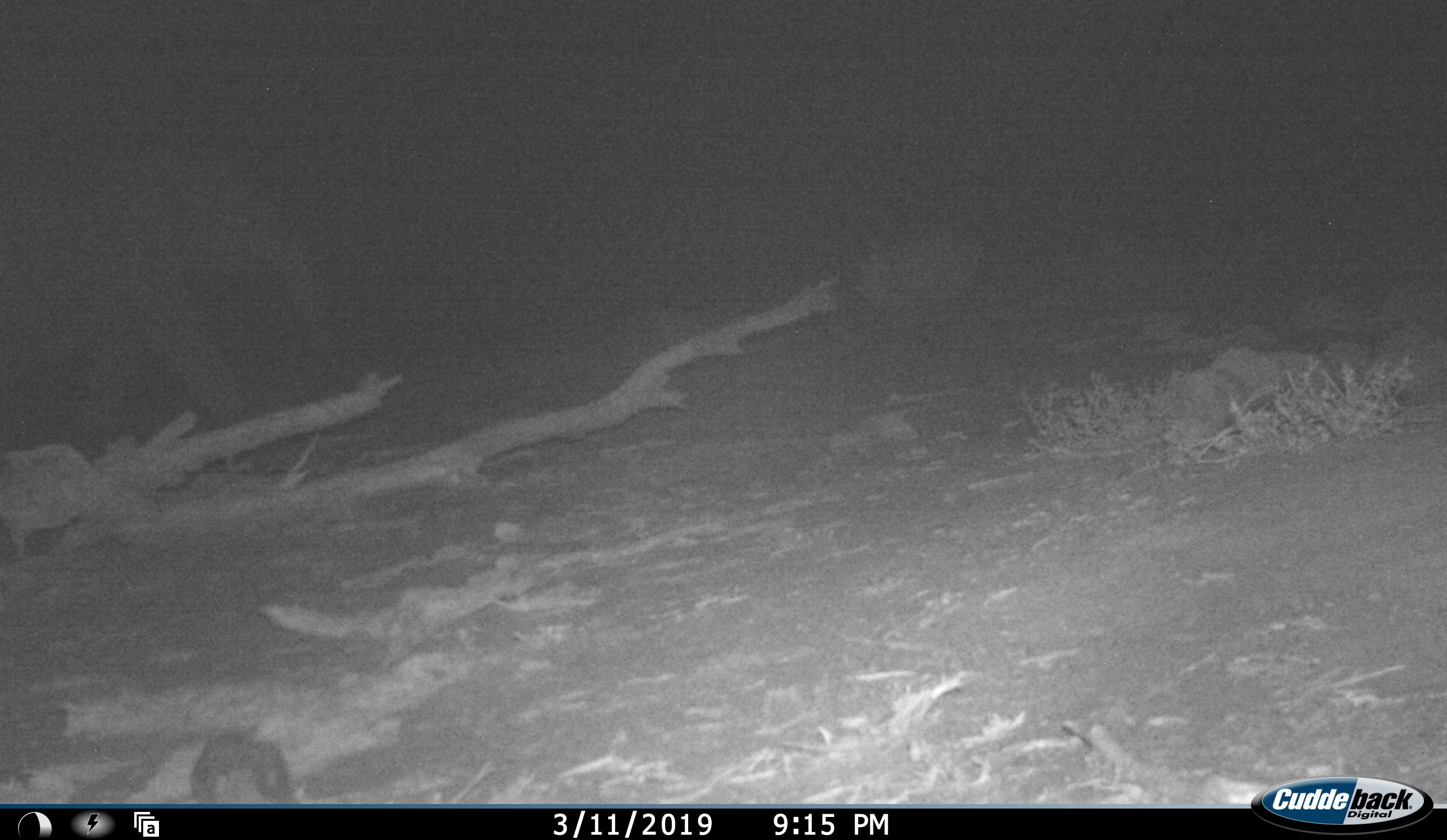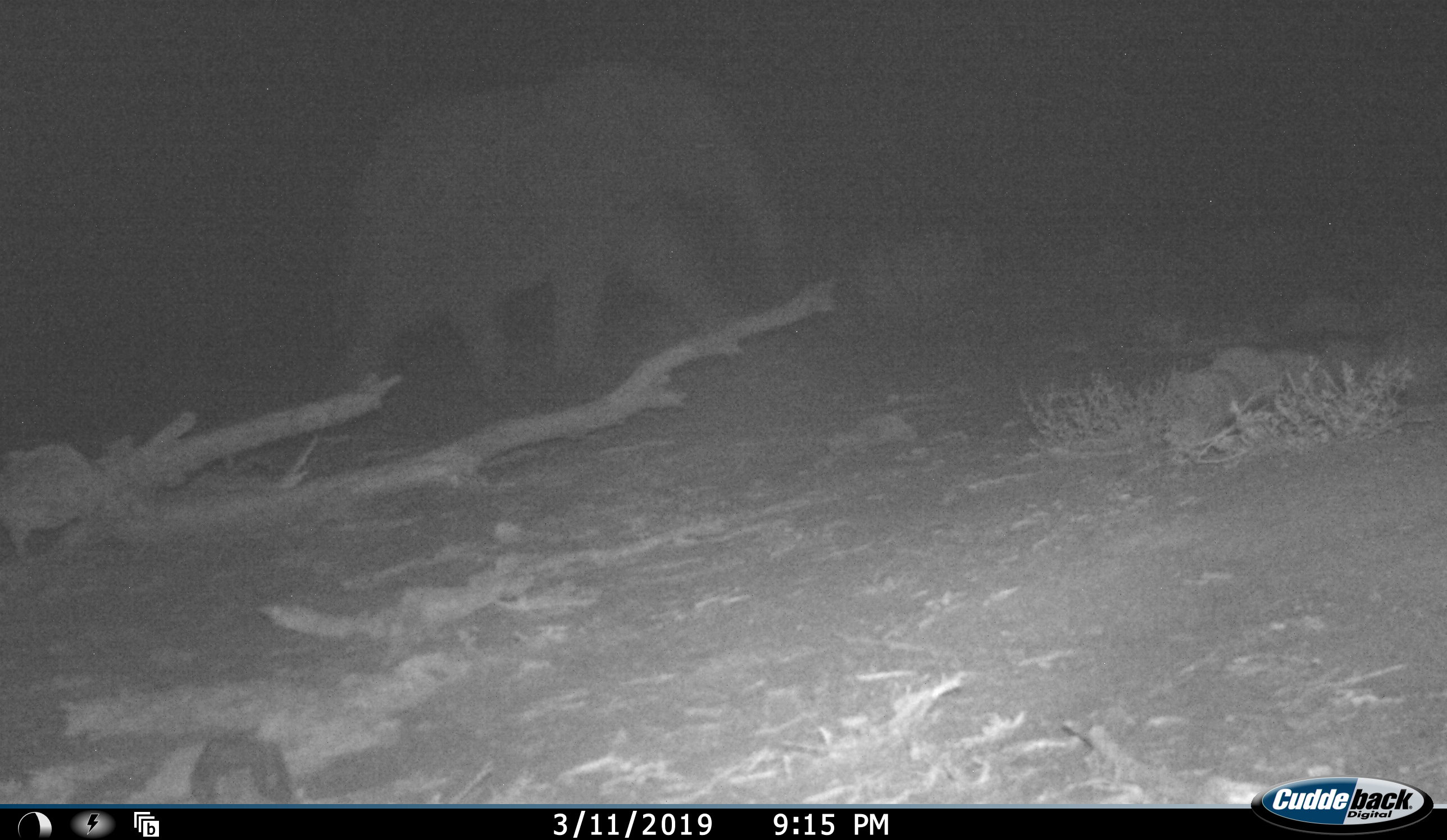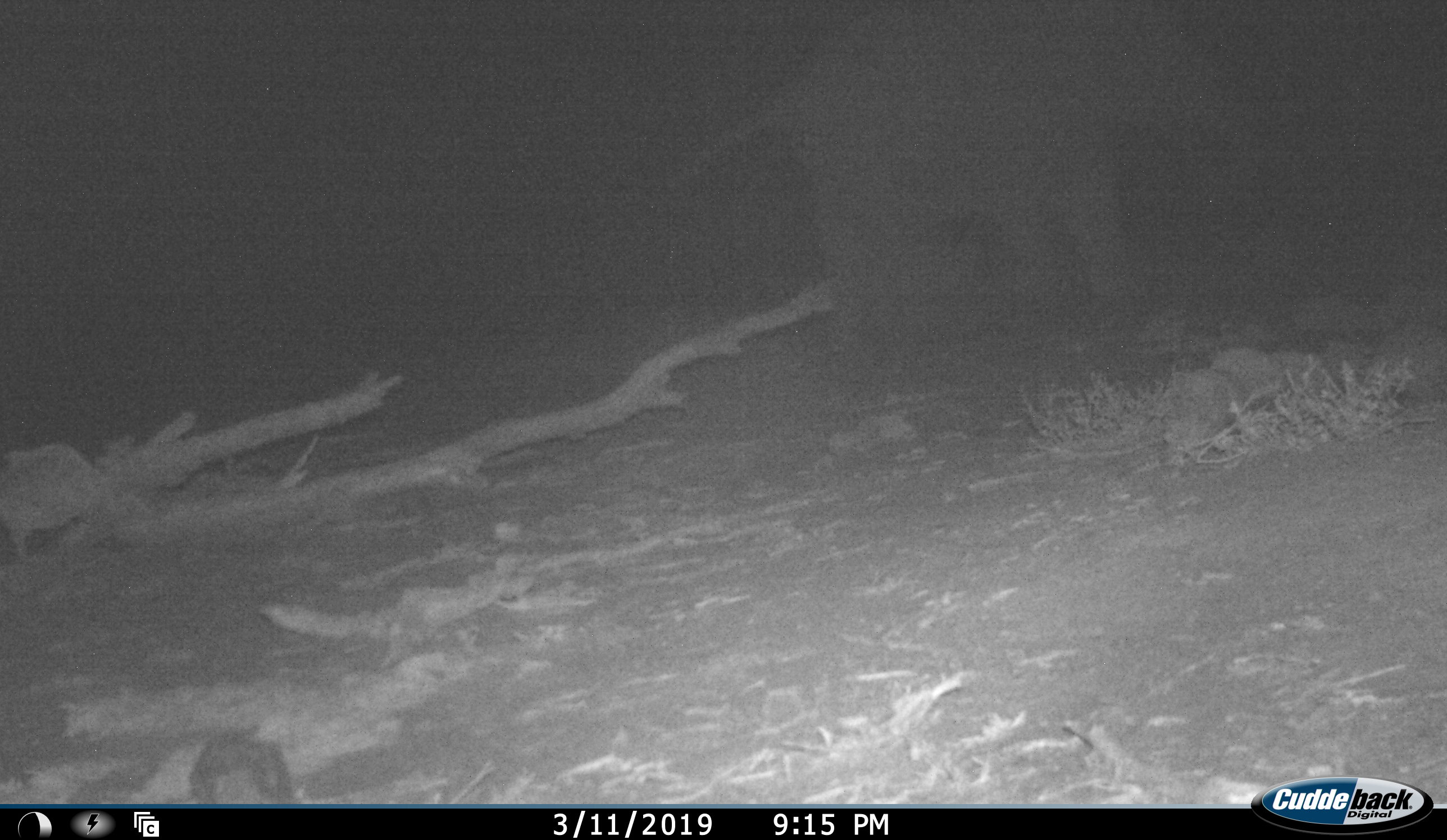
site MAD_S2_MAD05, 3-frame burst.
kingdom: Animalia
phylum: Chordata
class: Mammalia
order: Proboscidea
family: Elephantidae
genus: Loxodonta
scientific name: Loxodonta africana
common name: african bush elephant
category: elephant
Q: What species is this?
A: Elephant (african bush elephant) (Loxodonta africana).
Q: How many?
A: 1.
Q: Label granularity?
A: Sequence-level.